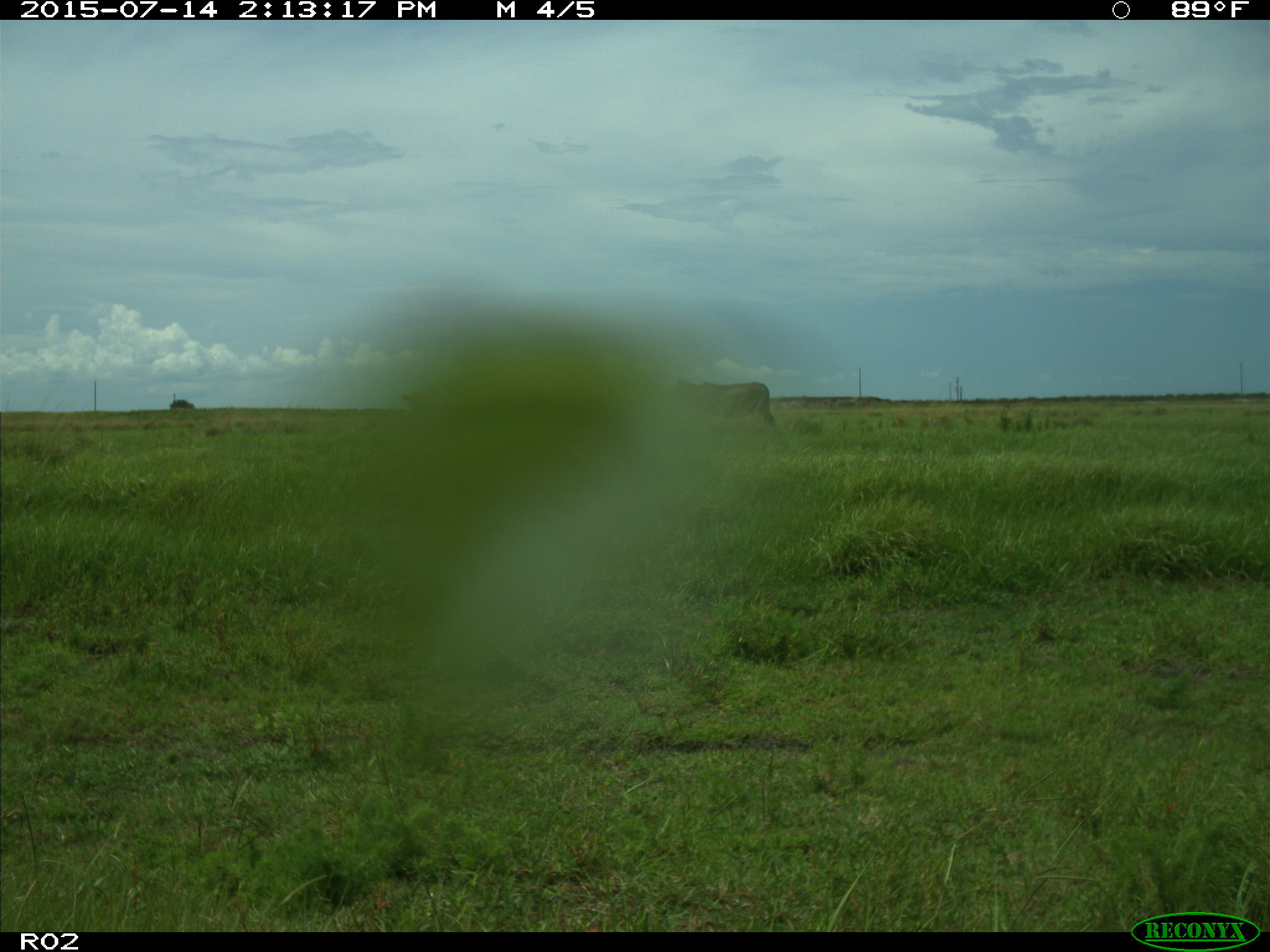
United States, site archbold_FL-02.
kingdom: Animalia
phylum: Chordata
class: Mammalia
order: Artiodactyla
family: Bovidae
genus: Bos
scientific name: Bos taurus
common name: domestic cow